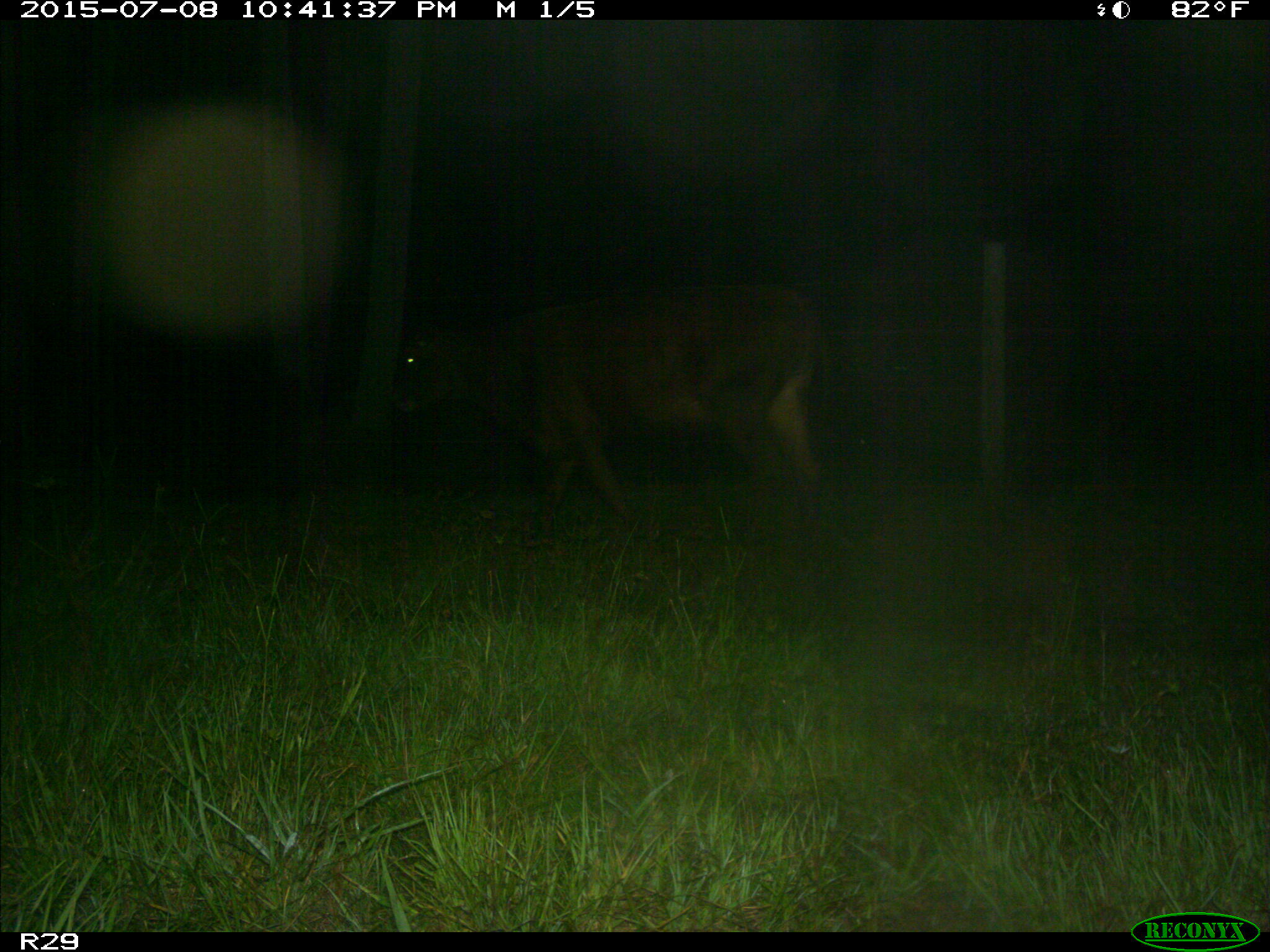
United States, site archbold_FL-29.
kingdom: Animalia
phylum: Chordata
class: Mammalia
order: Artiodactyla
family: Bovidae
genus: Bos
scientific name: Bos taurus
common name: domestic cow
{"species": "Bos taurus (domestic cow)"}